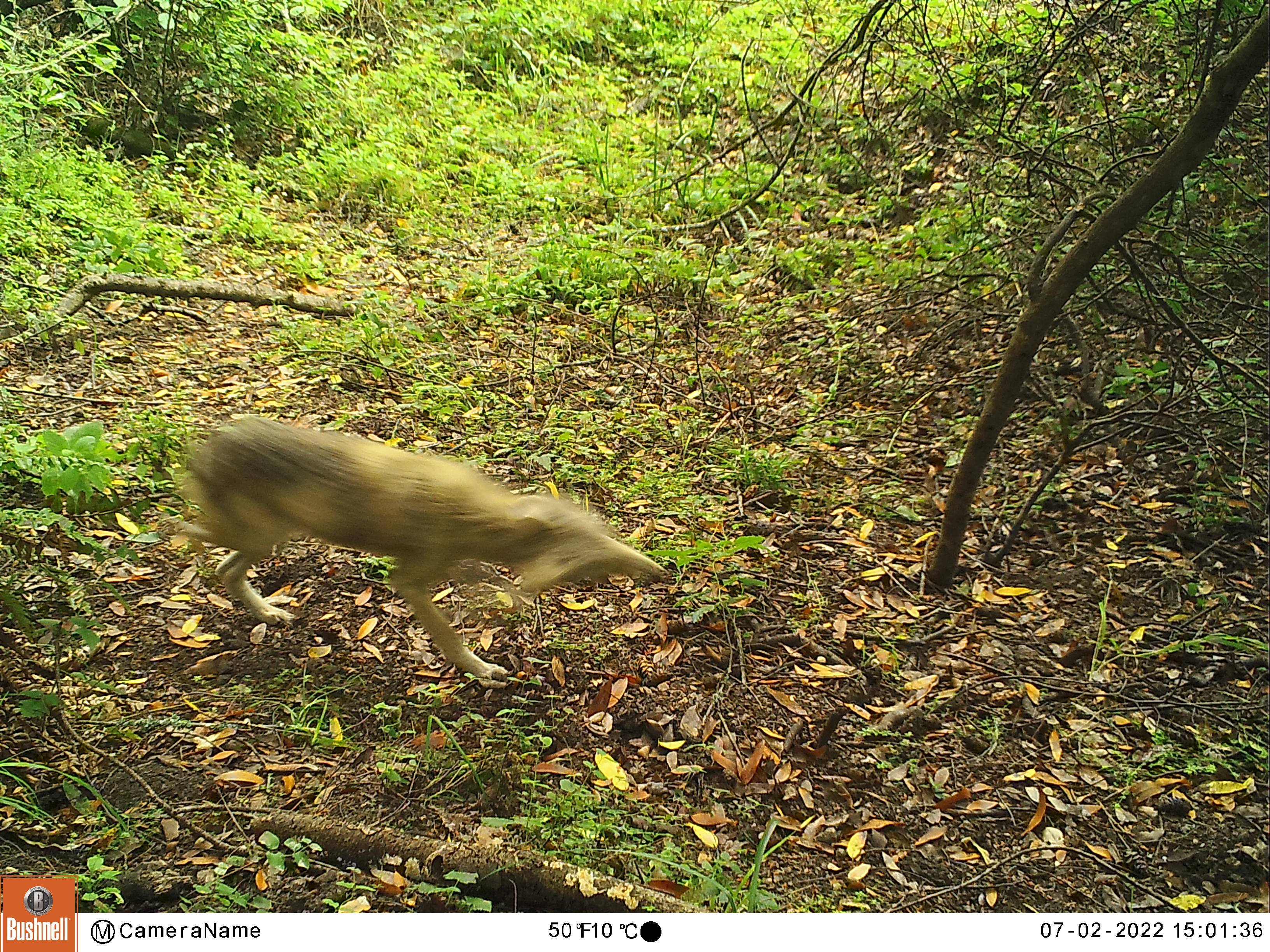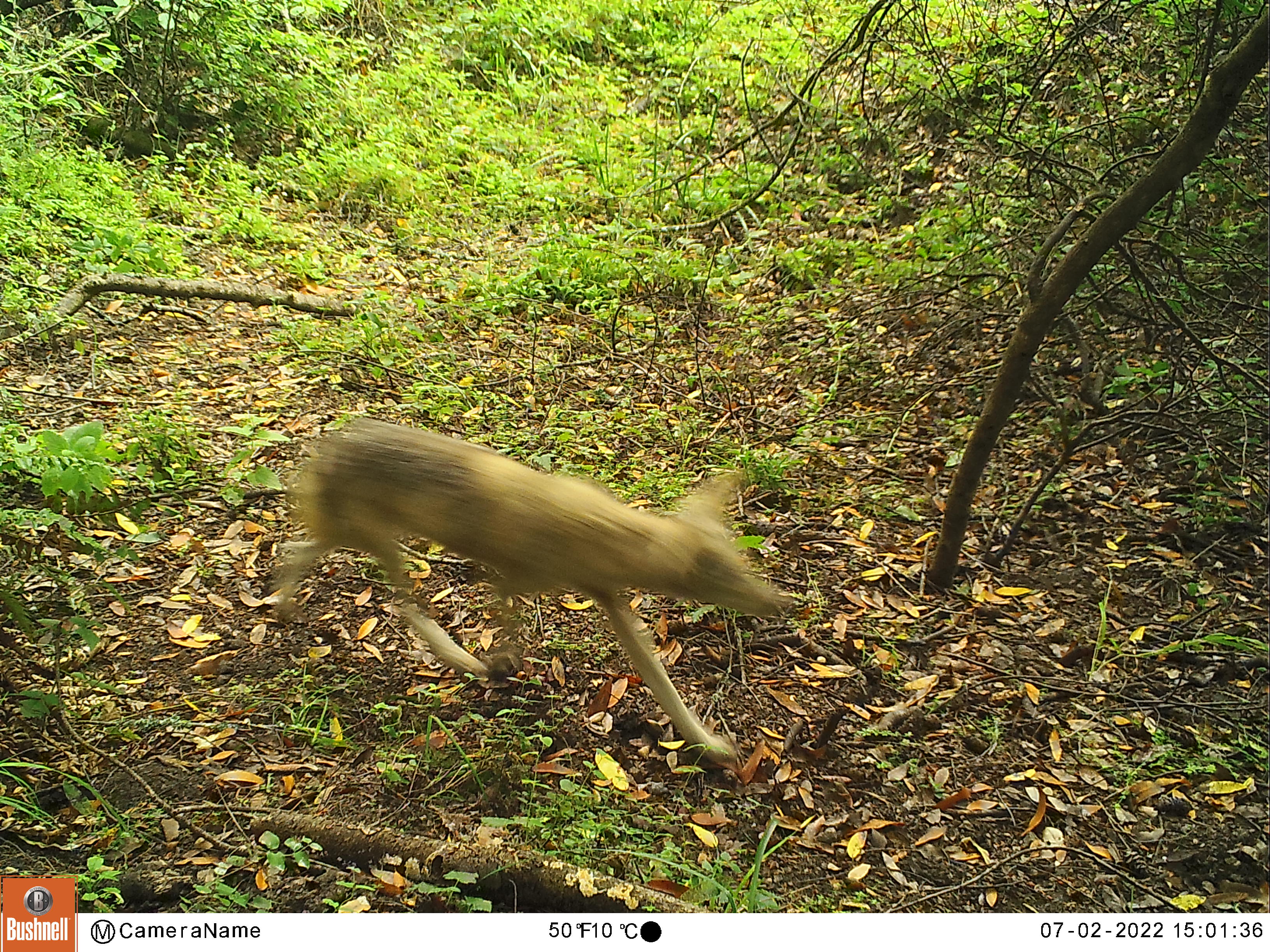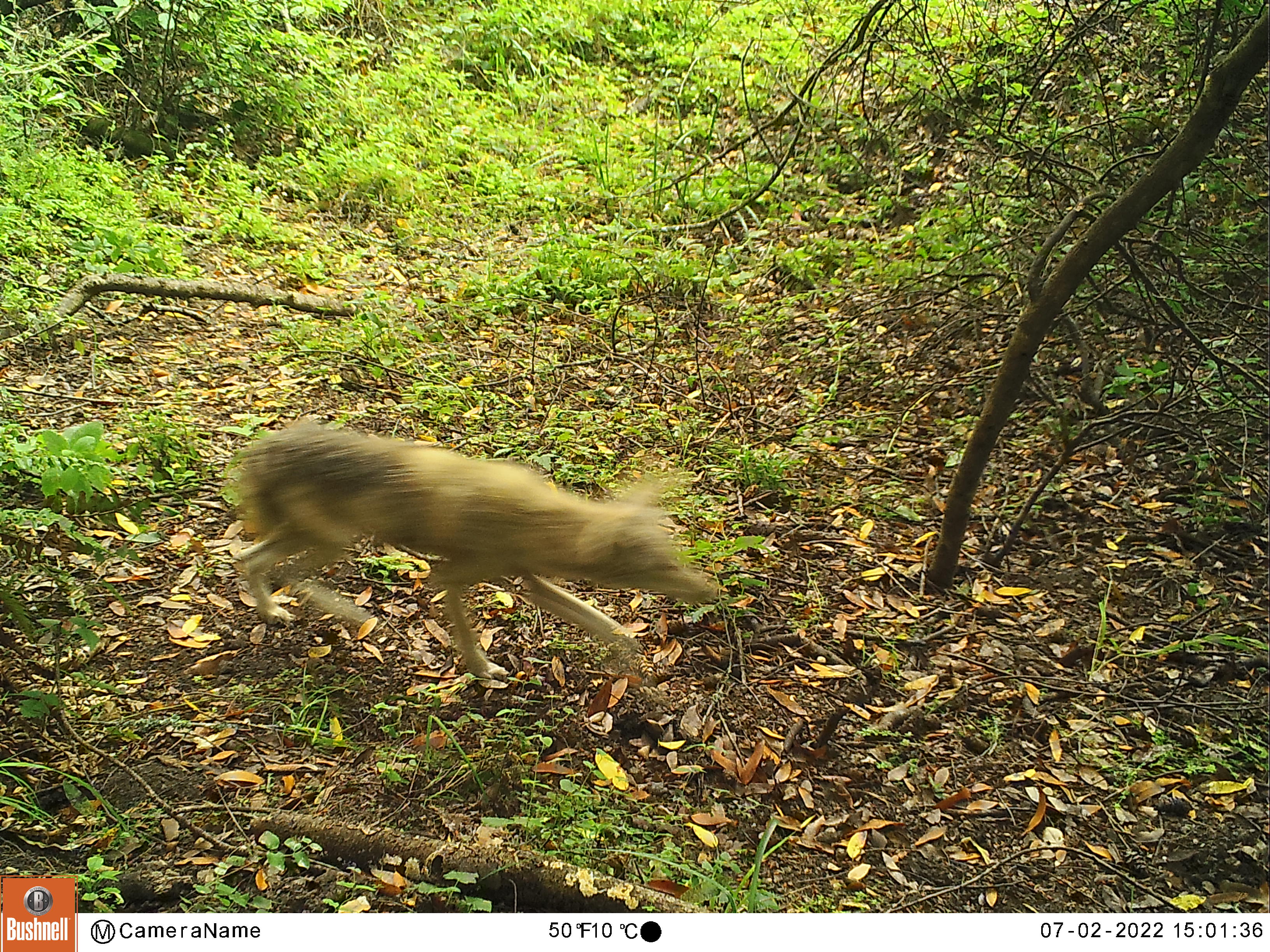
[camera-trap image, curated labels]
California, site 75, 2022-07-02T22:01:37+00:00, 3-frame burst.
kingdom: Animalia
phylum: Chordata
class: Mammalia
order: Carnivora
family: Canidae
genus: Canis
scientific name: Canis latrans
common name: coyote